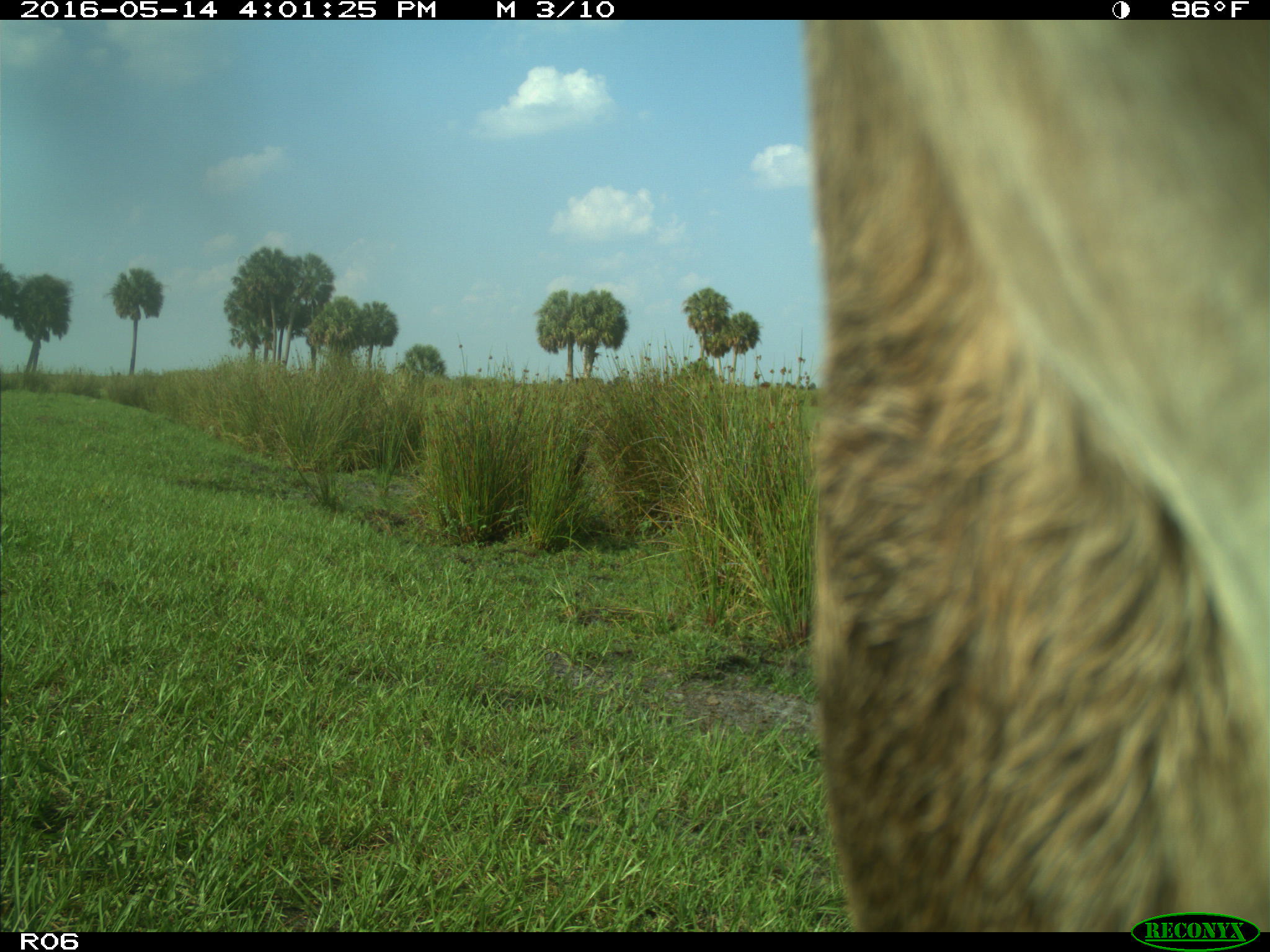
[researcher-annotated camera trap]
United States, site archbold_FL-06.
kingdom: Animalia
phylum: Chordata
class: Mammalia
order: Artiodactyla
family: Bovidae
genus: Bos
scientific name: Bos taurus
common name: domestic cow